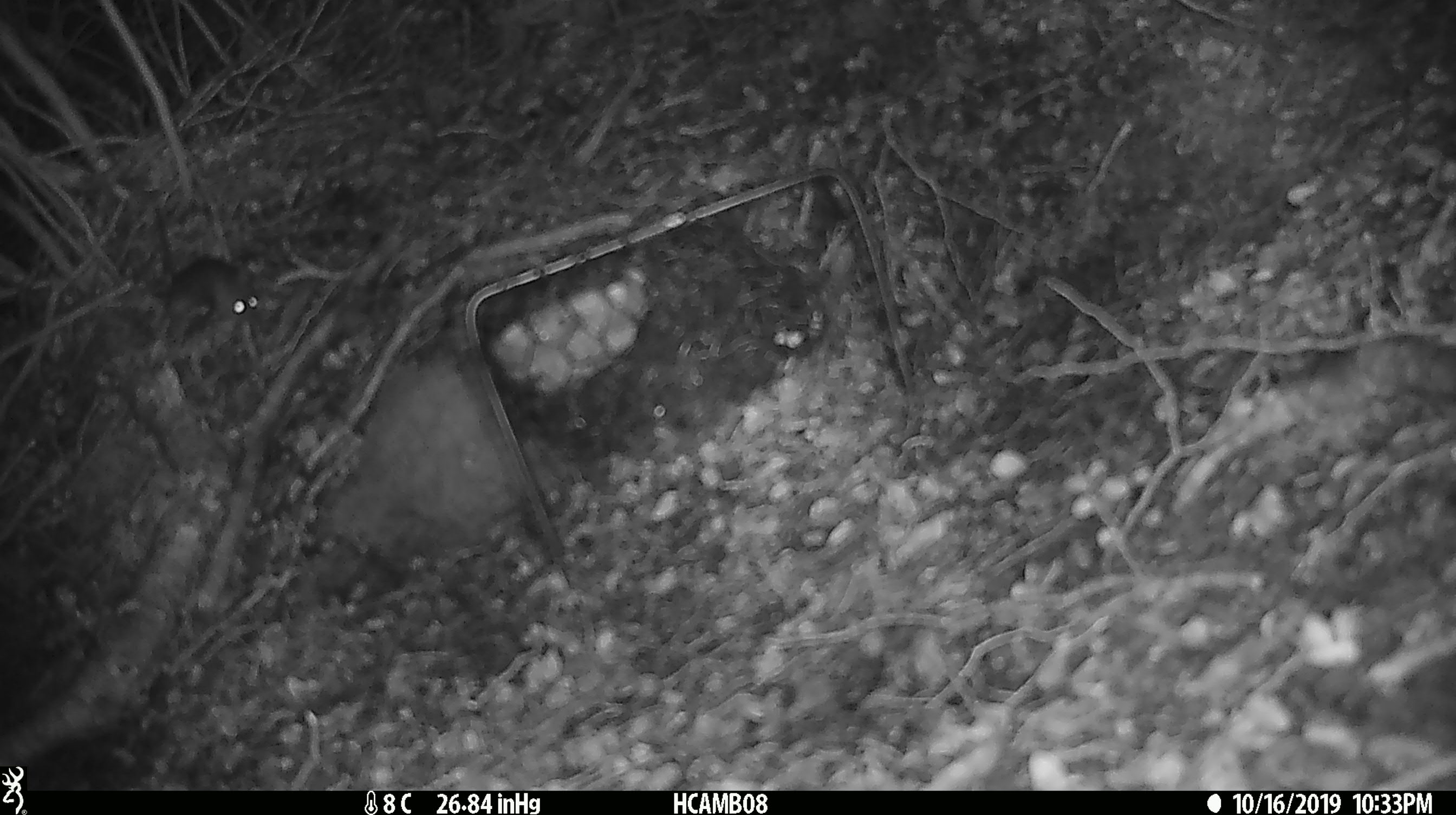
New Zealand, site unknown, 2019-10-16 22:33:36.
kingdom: Animalia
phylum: Chordata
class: Mammalia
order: Rodentia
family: Muridae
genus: Mus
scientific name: Mus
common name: mouse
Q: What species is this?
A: Mouse (Mus).